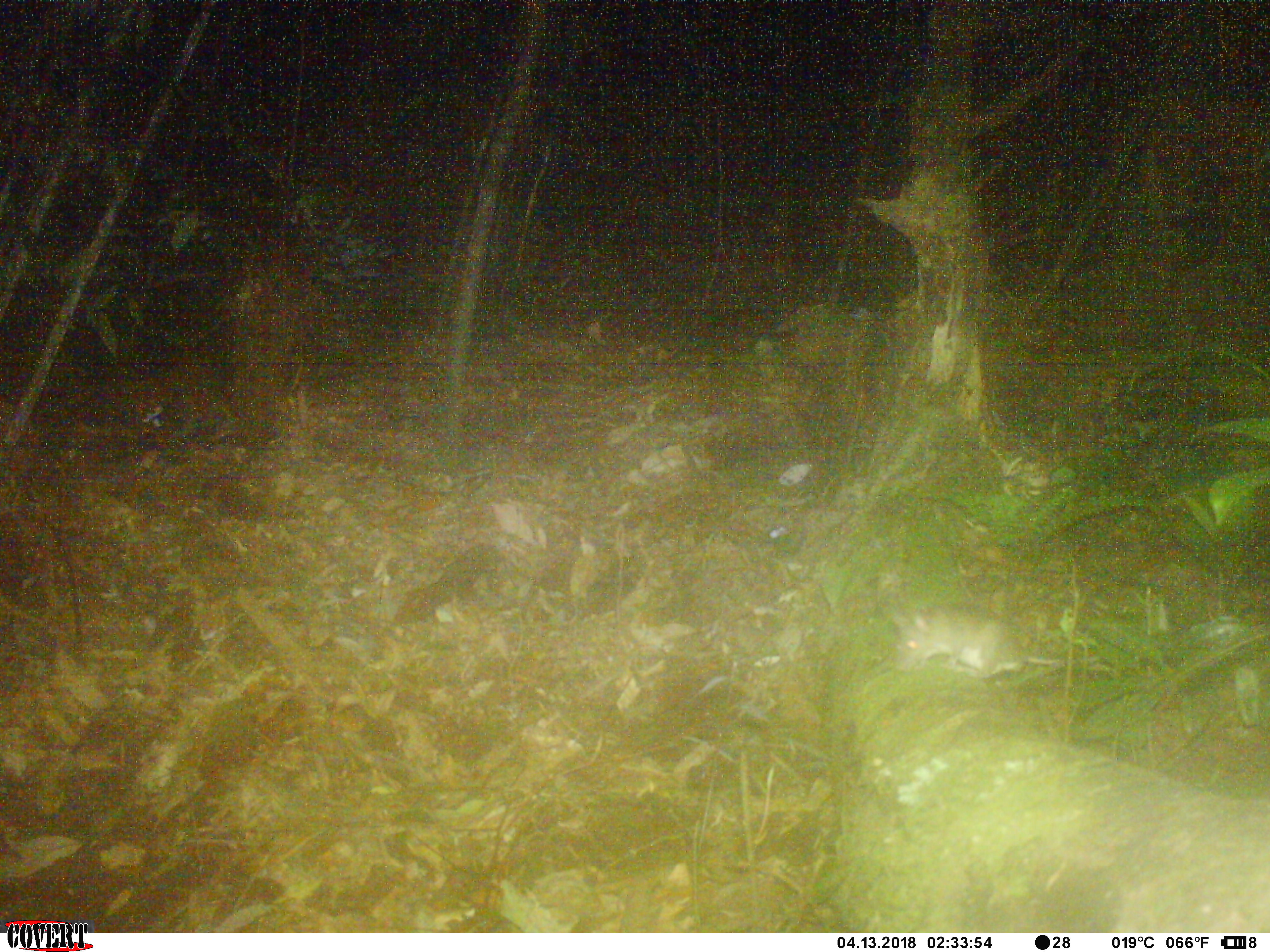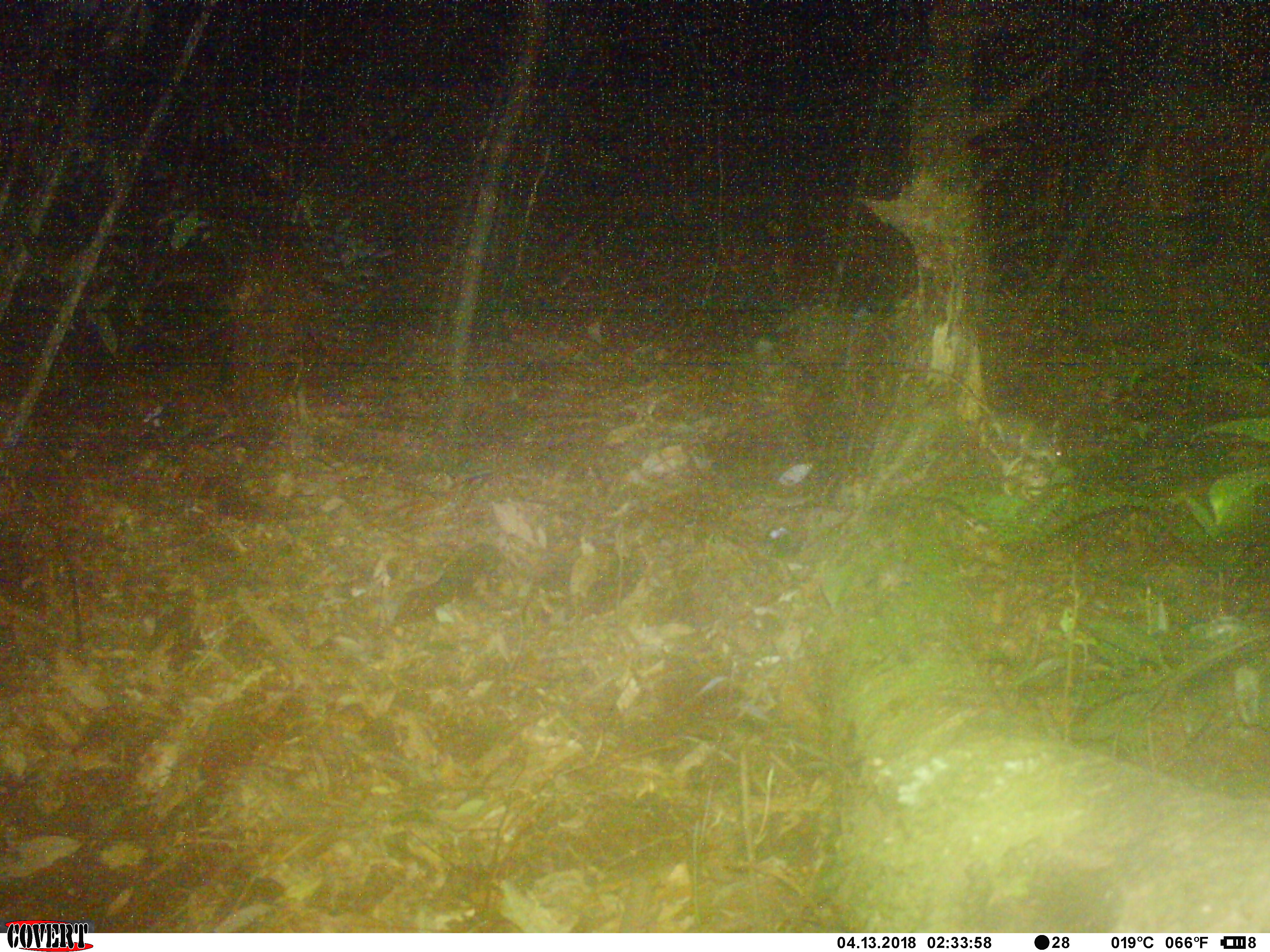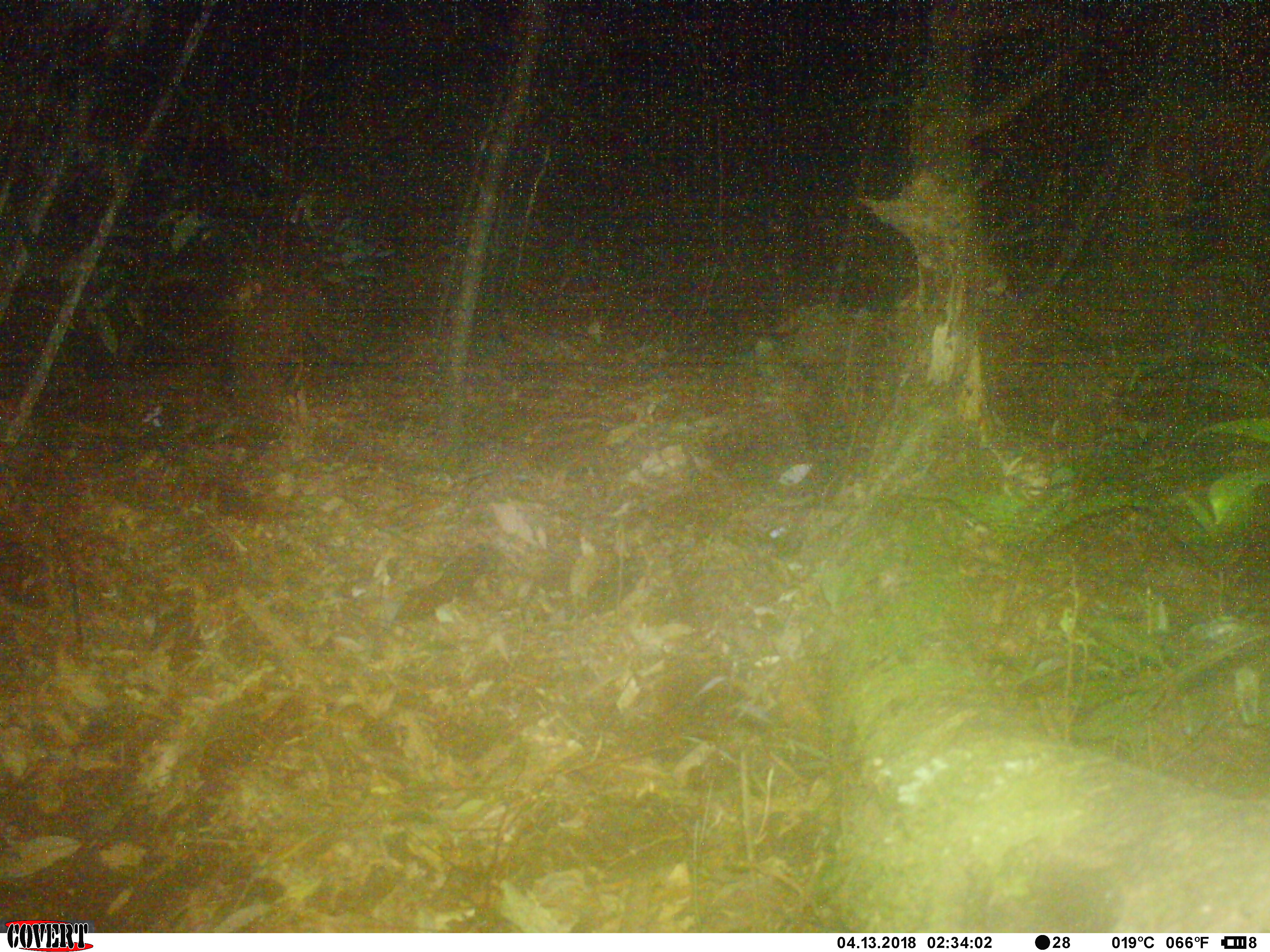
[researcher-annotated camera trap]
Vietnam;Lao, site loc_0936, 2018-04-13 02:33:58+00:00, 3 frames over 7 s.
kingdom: Animalia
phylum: Chordata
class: Mammalia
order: Rodentia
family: Muridae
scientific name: Muridae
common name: old-world mice and rats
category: unidentified murid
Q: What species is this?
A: Unidentified murid (old-world mice and rats) (Muridae).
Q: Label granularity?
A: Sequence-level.